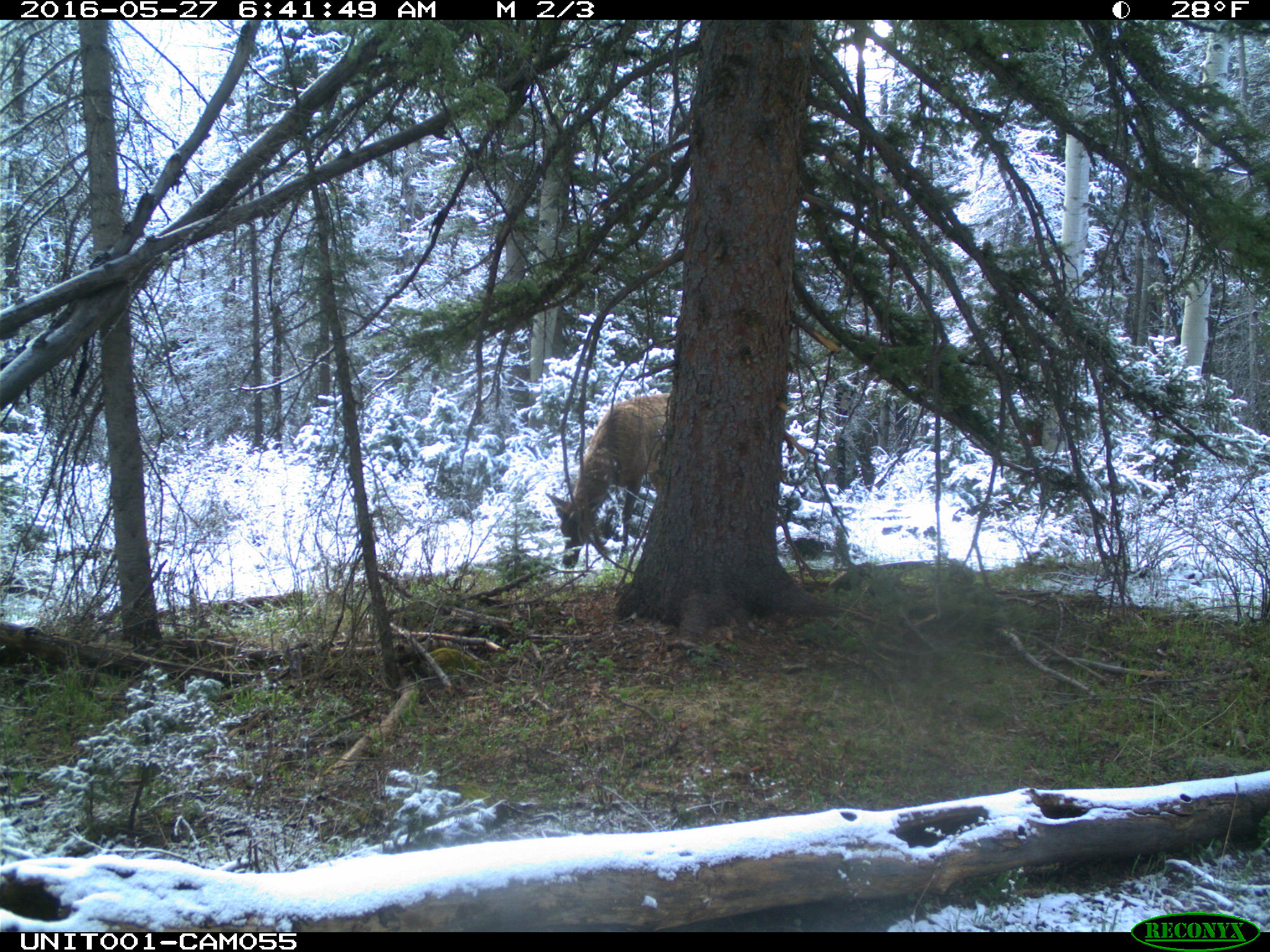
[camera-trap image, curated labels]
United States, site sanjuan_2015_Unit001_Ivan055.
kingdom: Animalia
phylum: Chordata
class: Mammalia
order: Artiodactyla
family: Cervidae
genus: Cervus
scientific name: Cervus elaphus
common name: red deer